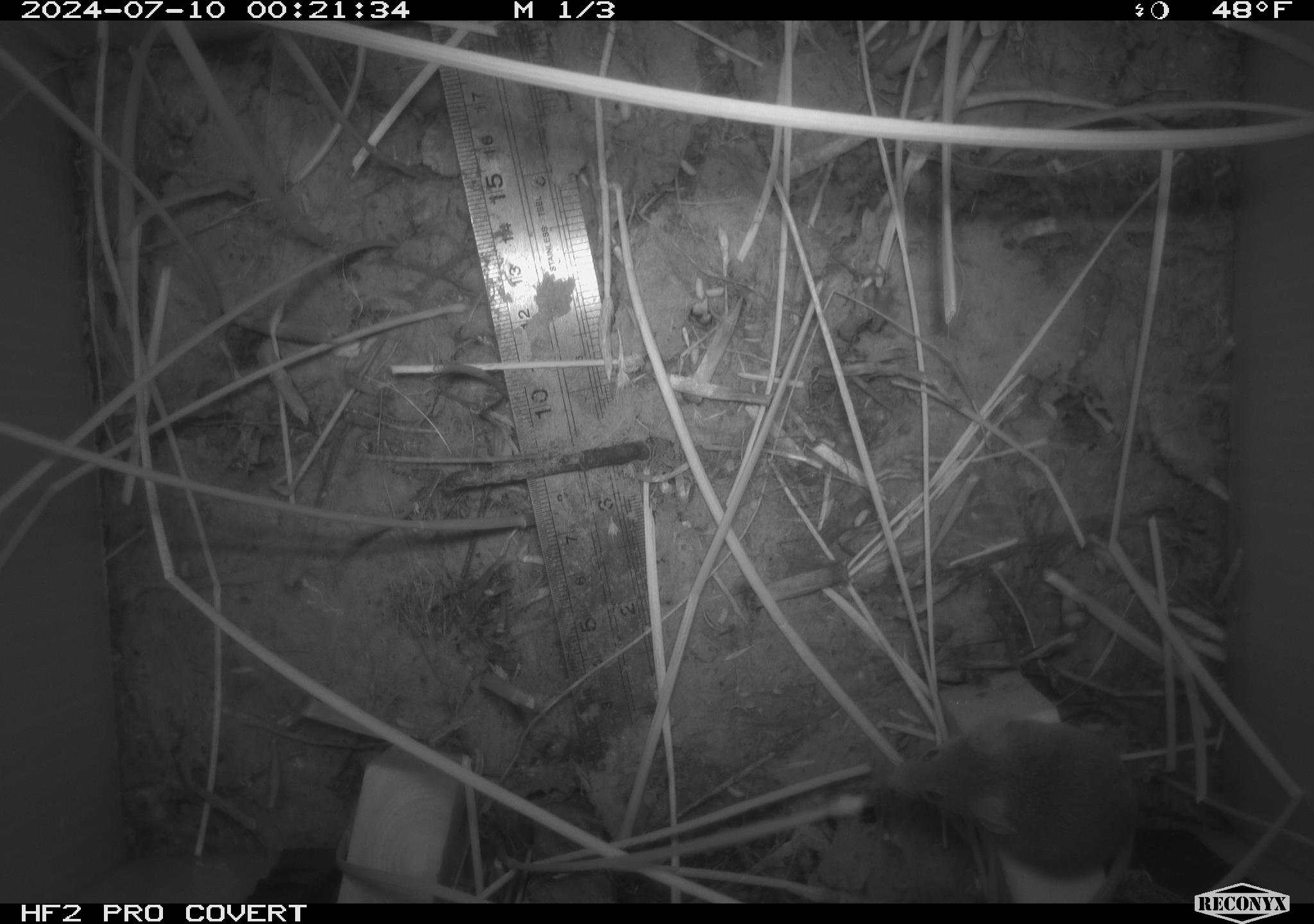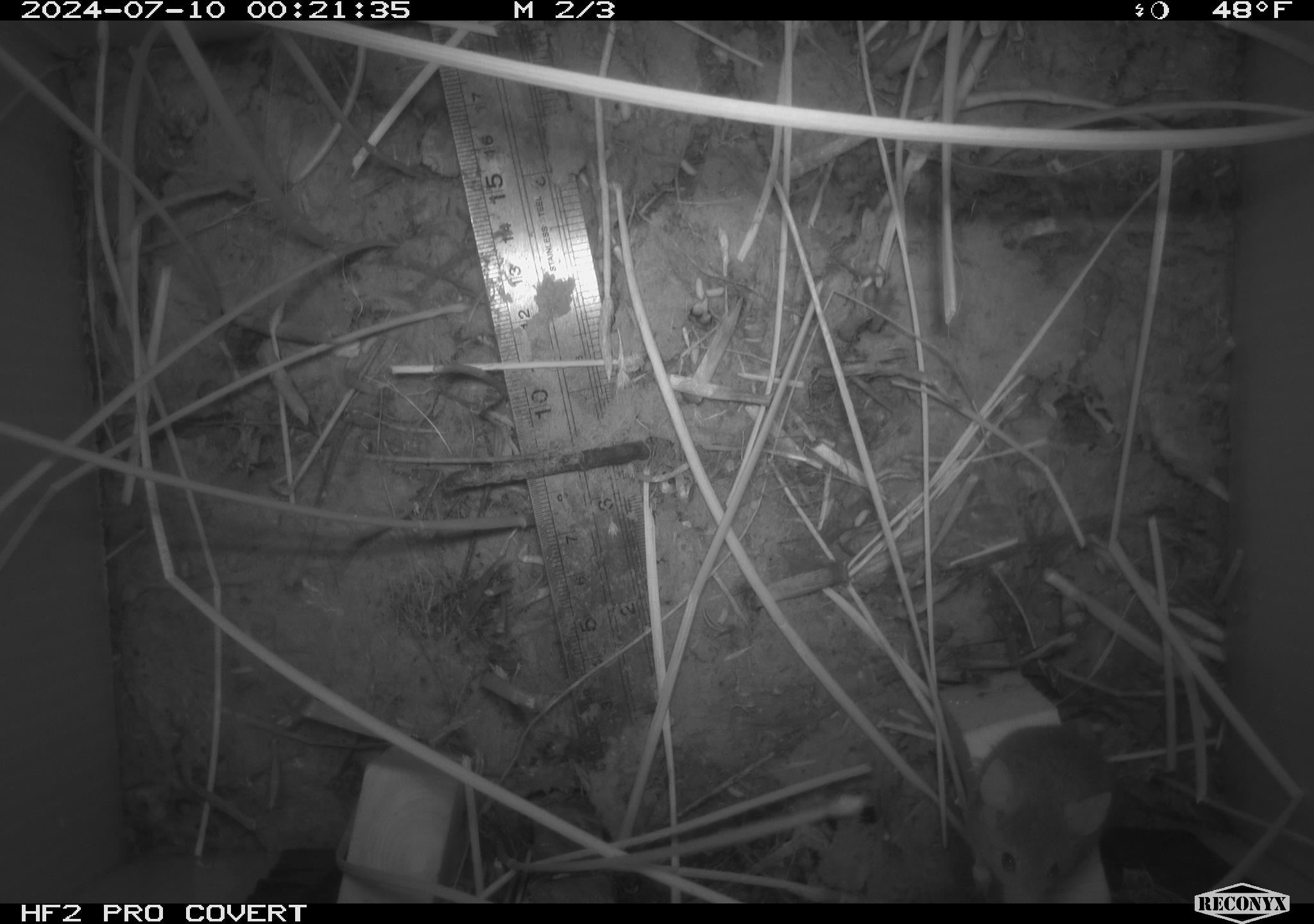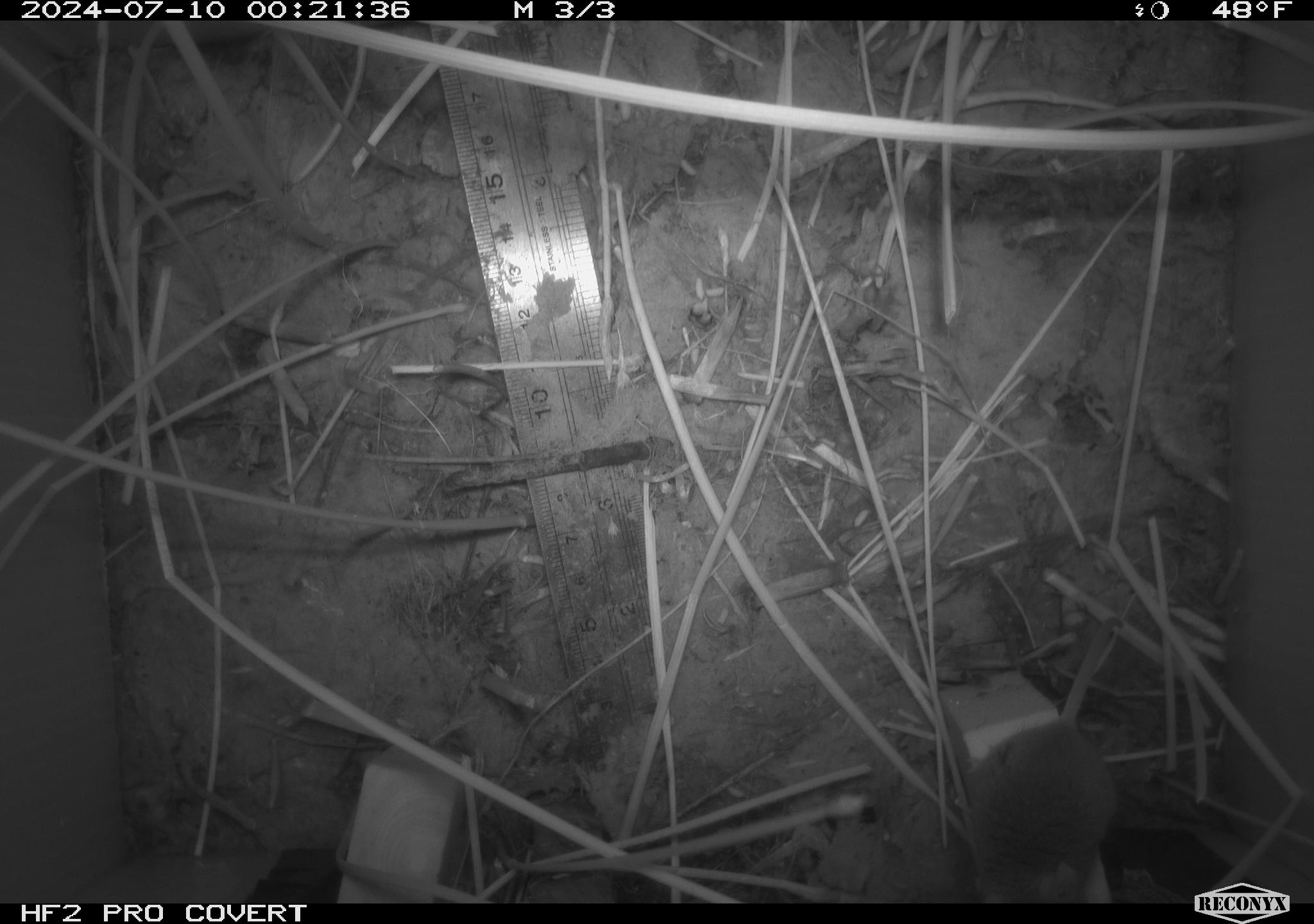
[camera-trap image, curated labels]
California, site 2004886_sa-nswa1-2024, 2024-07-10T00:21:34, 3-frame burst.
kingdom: Animalia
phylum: Chordata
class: Mammalia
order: Rodentia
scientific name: Rodentia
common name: rodent